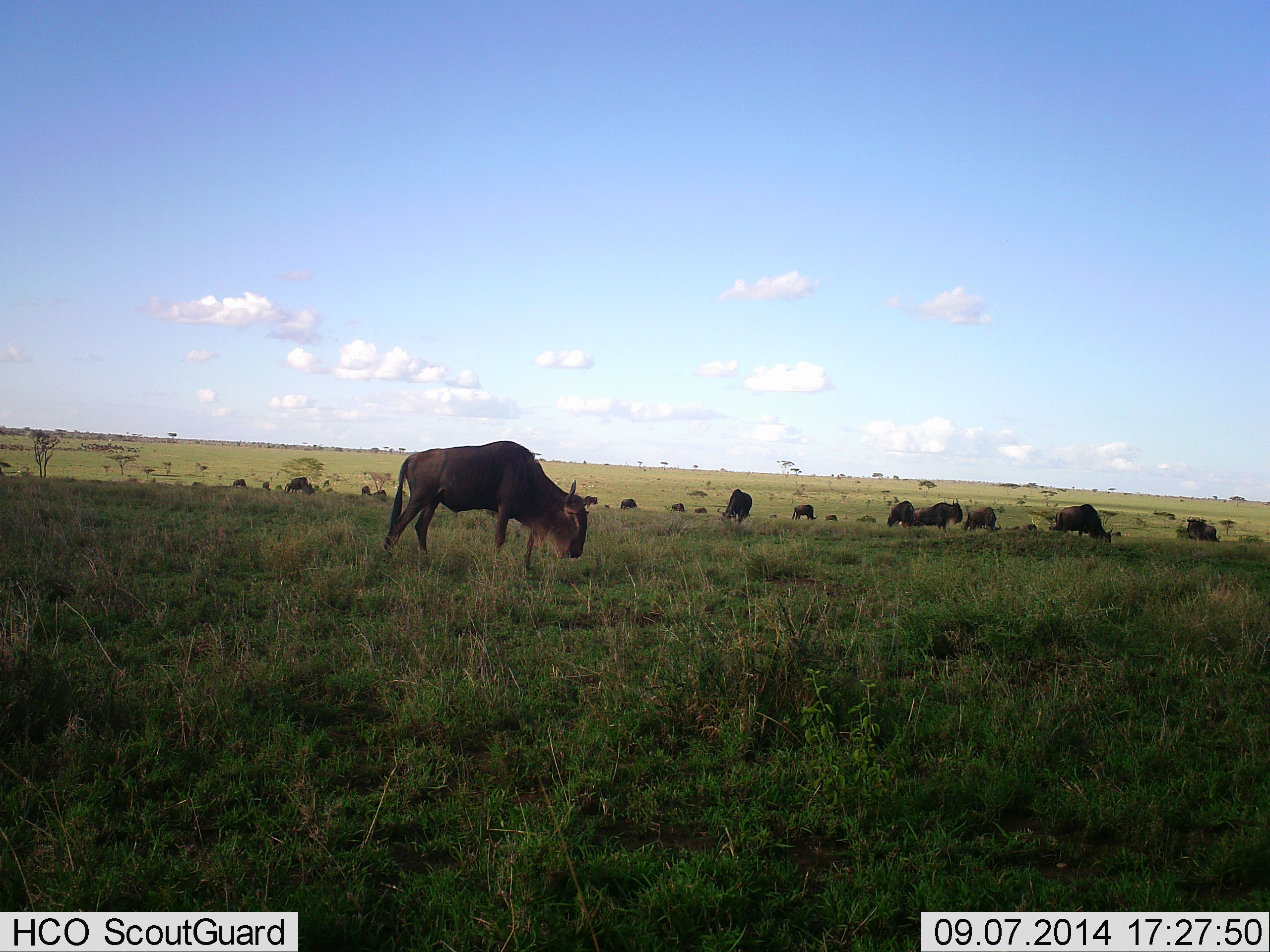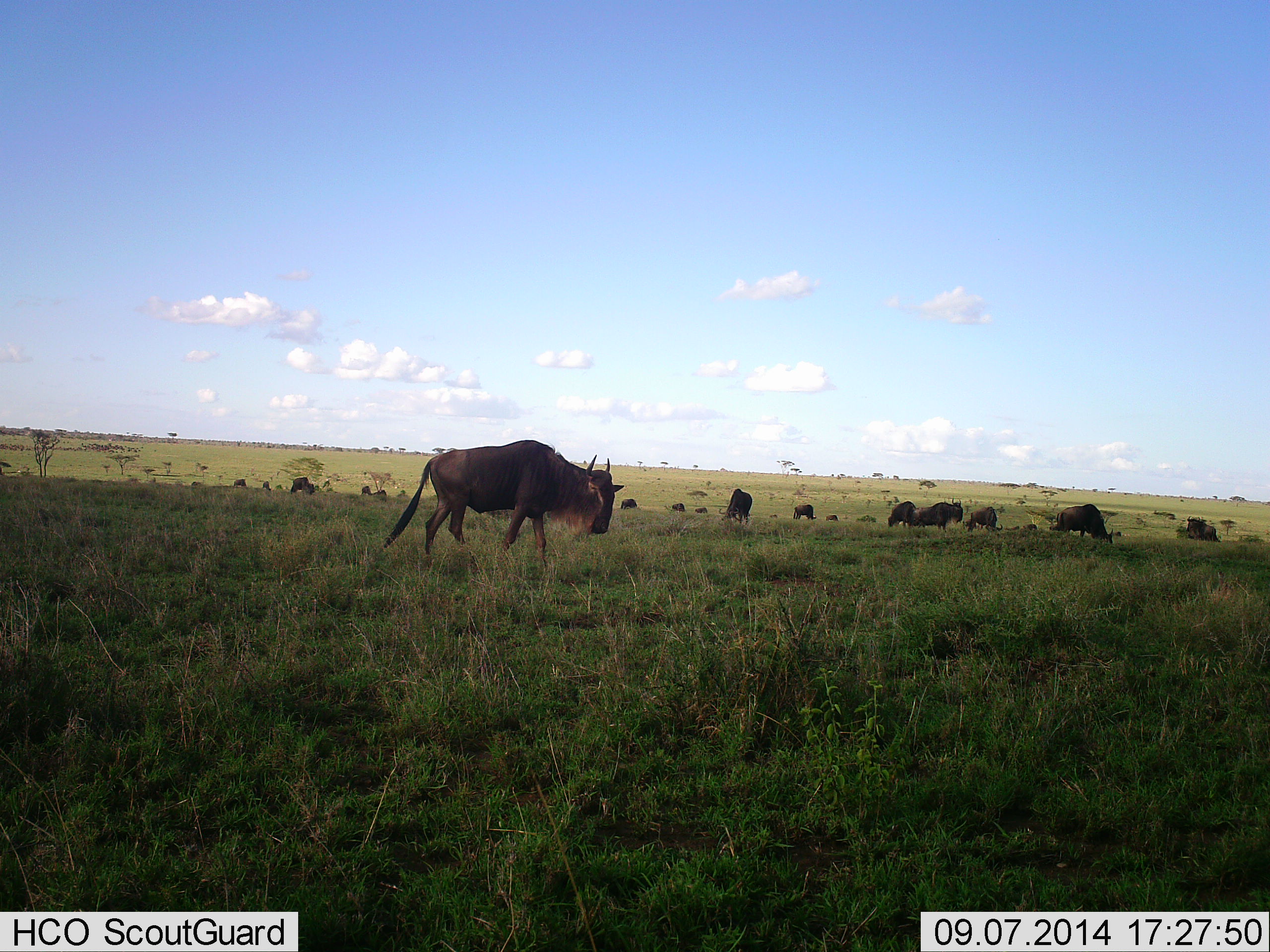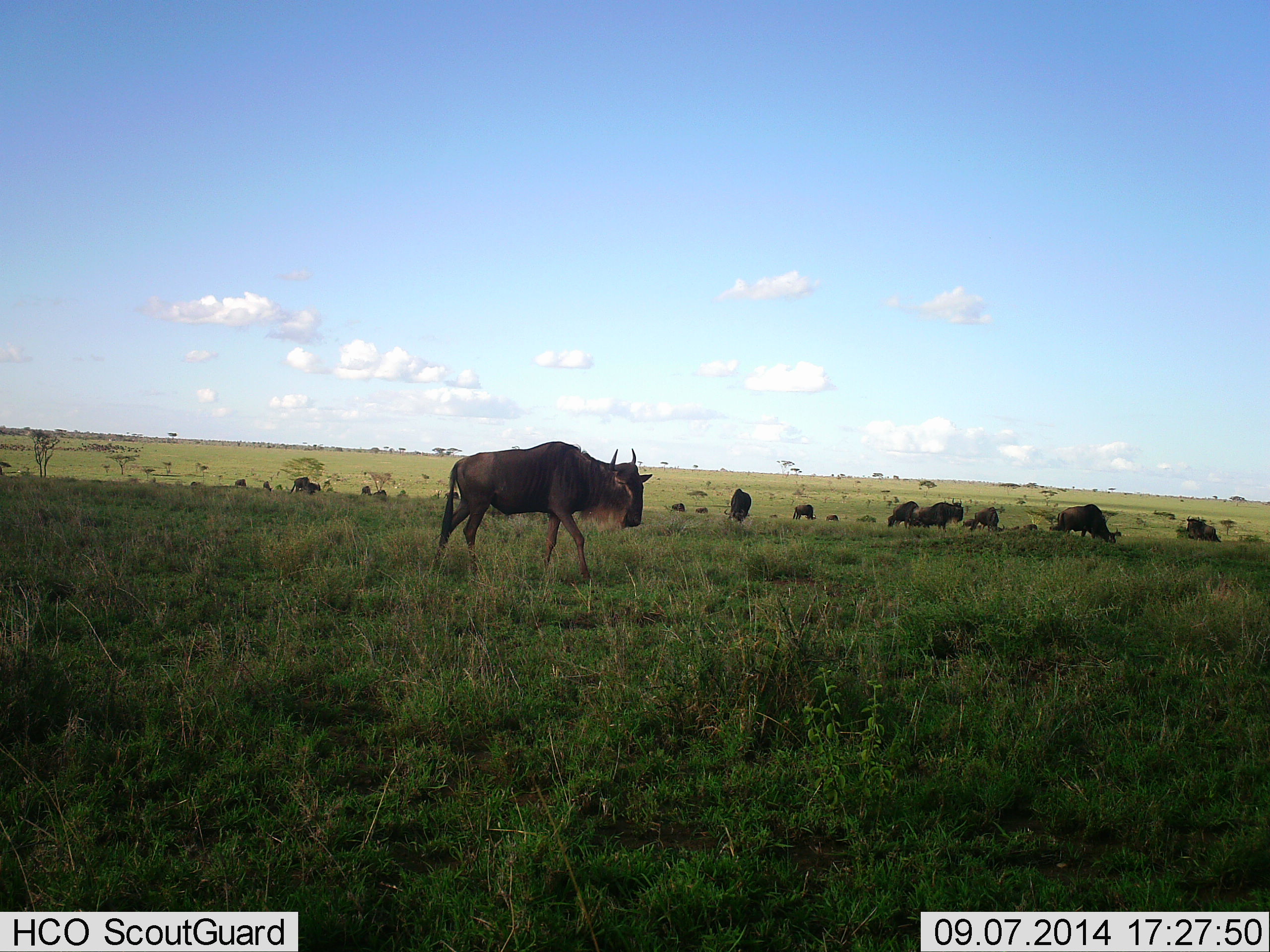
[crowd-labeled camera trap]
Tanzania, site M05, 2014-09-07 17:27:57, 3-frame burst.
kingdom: Animalia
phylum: Chordata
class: Mammalia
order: Artiodactyla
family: Bovidae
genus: Connochaetes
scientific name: Connochaetes taurinus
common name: blue wildebeest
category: wildebeest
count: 11-50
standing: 40%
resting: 0%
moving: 80%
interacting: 0%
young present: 0%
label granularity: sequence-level